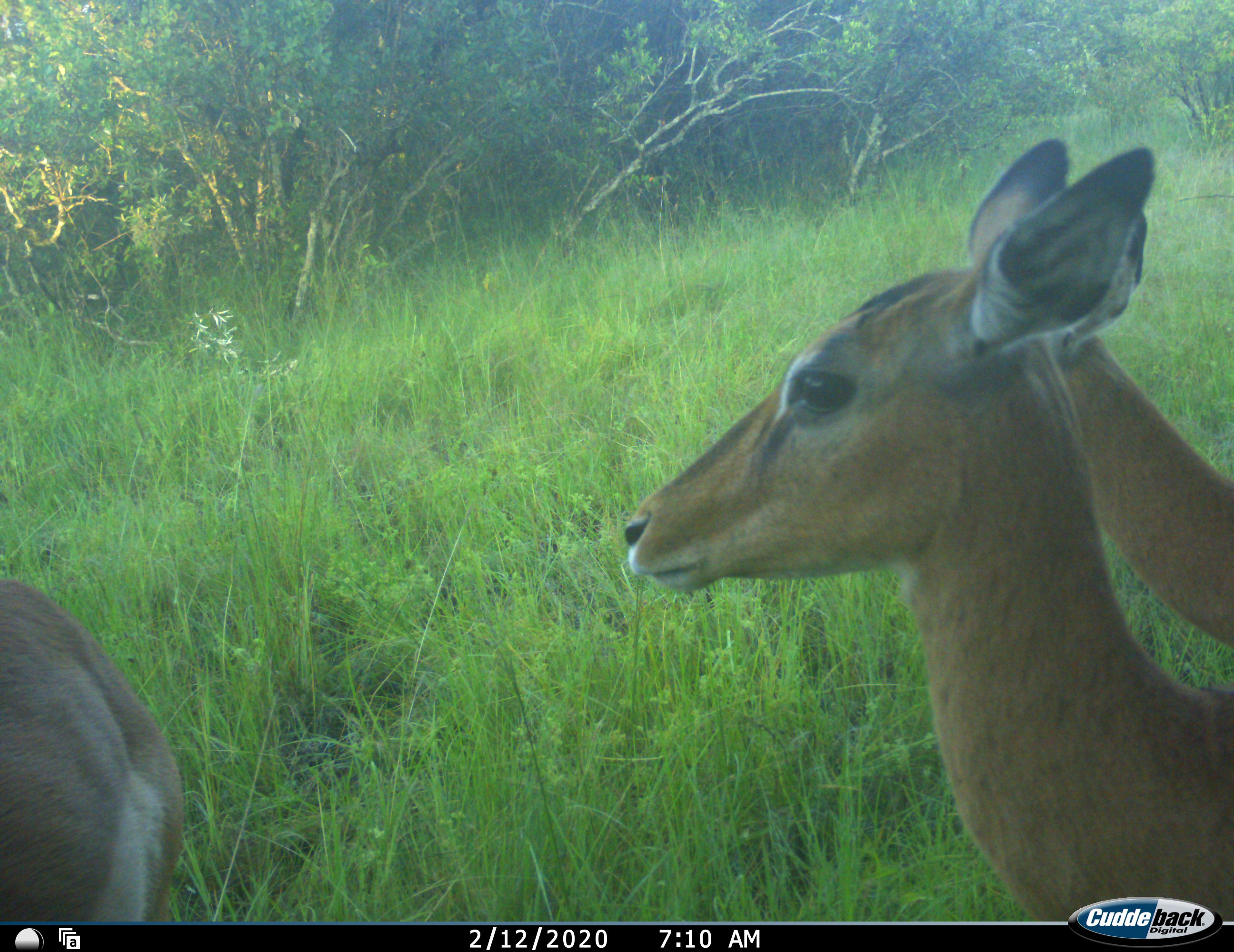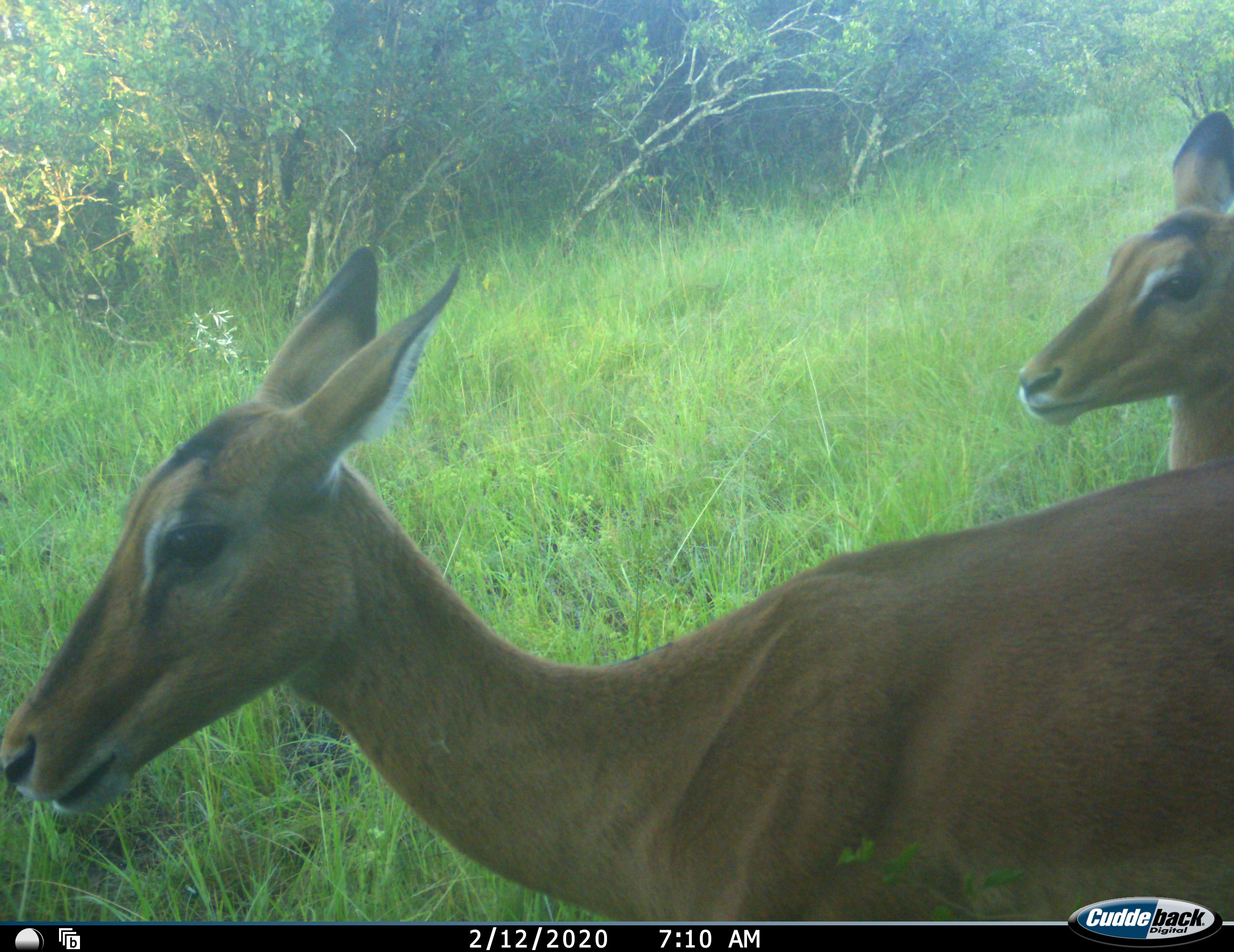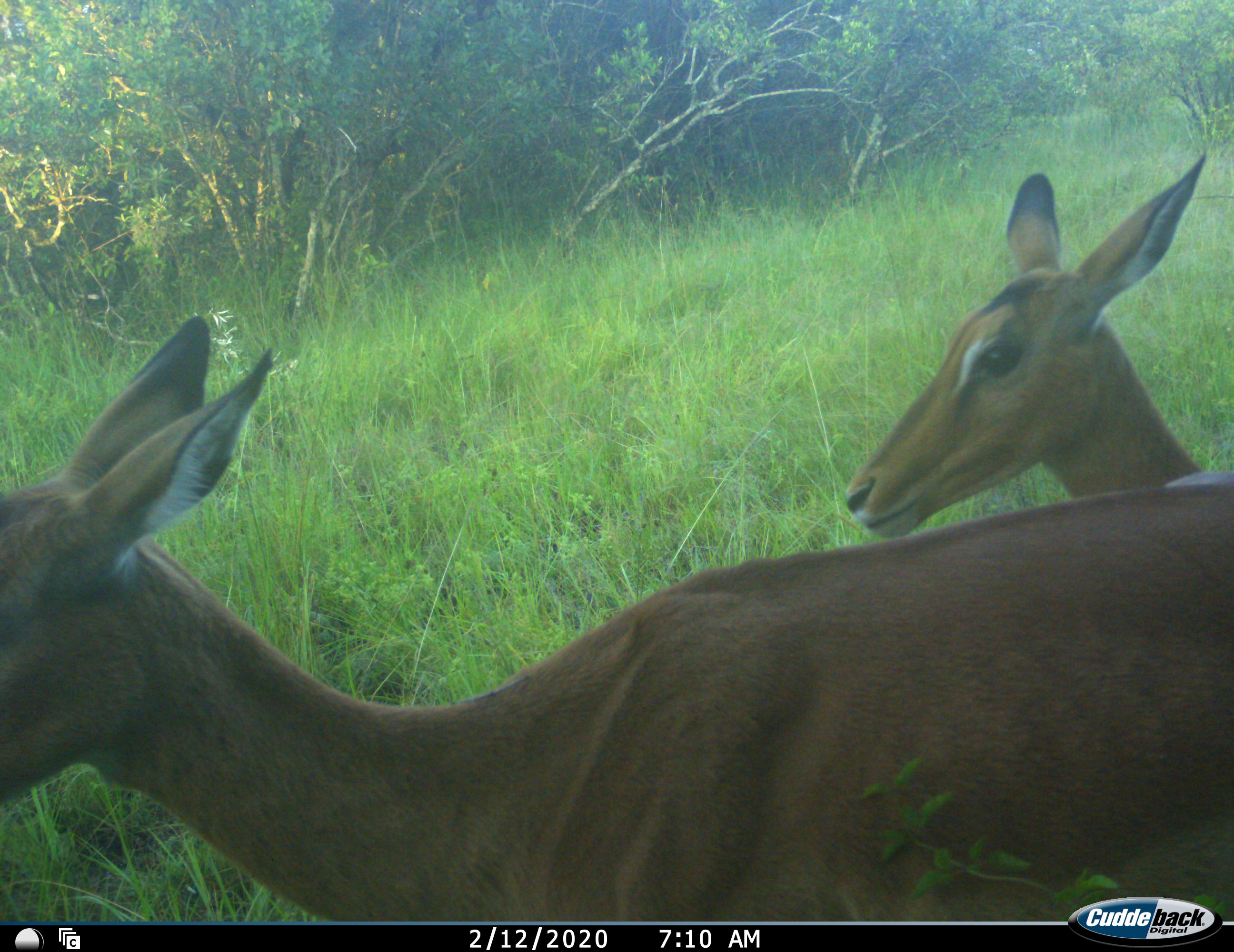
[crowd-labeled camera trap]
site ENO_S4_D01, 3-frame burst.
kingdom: Animalia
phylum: Chordata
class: Mammalia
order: Artiodactyla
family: Bovidae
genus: Aepyceros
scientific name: Aepyceros melampus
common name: impala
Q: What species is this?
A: Impala (Aepyceros melampus).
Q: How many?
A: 3.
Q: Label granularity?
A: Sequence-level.